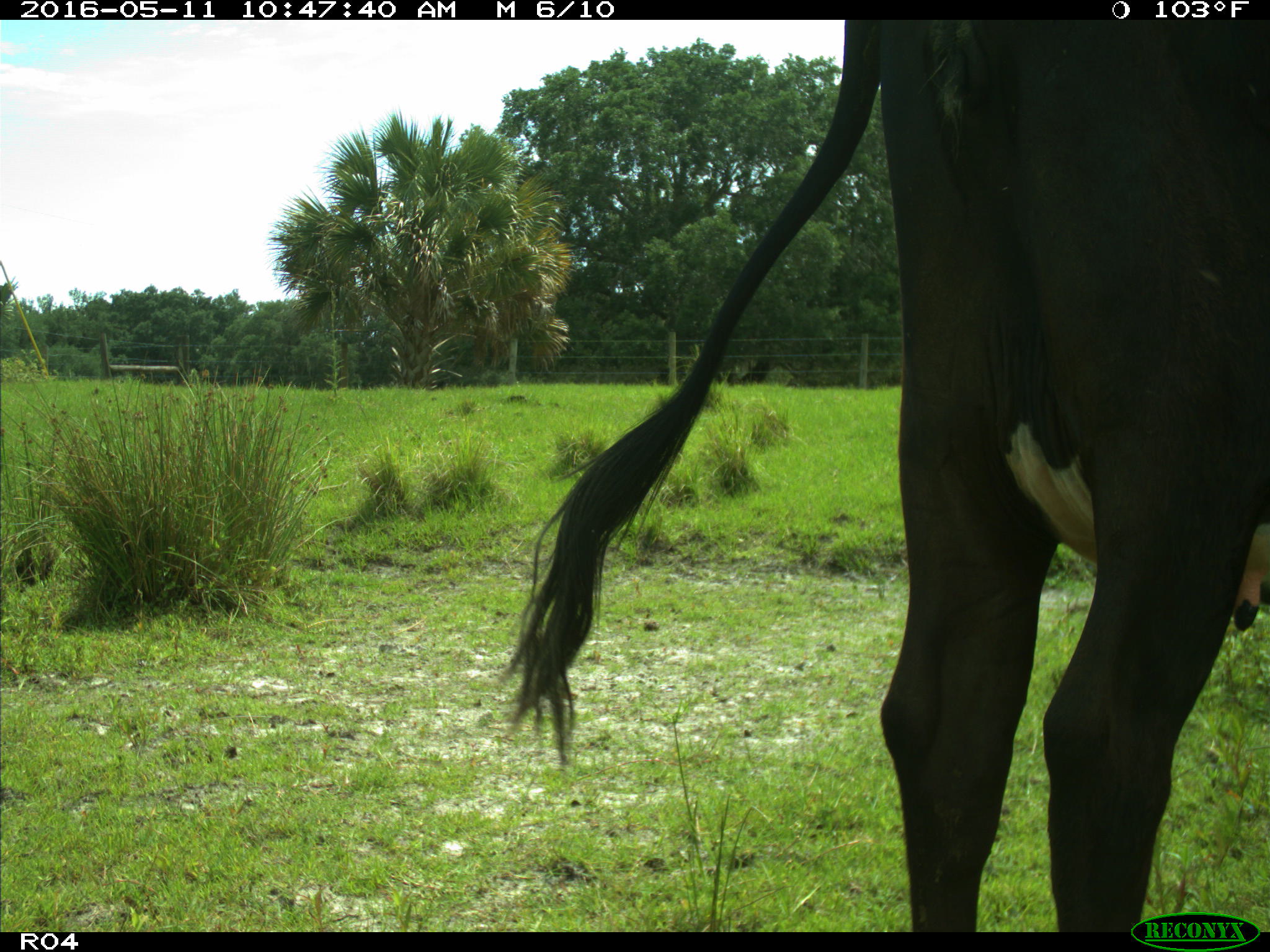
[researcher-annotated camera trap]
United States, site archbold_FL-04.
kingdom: Animalia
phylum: Chordata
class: Mammalia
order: Artiodactyla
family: Bovidae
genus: Bos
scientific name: Bos taurus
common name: domestic cow